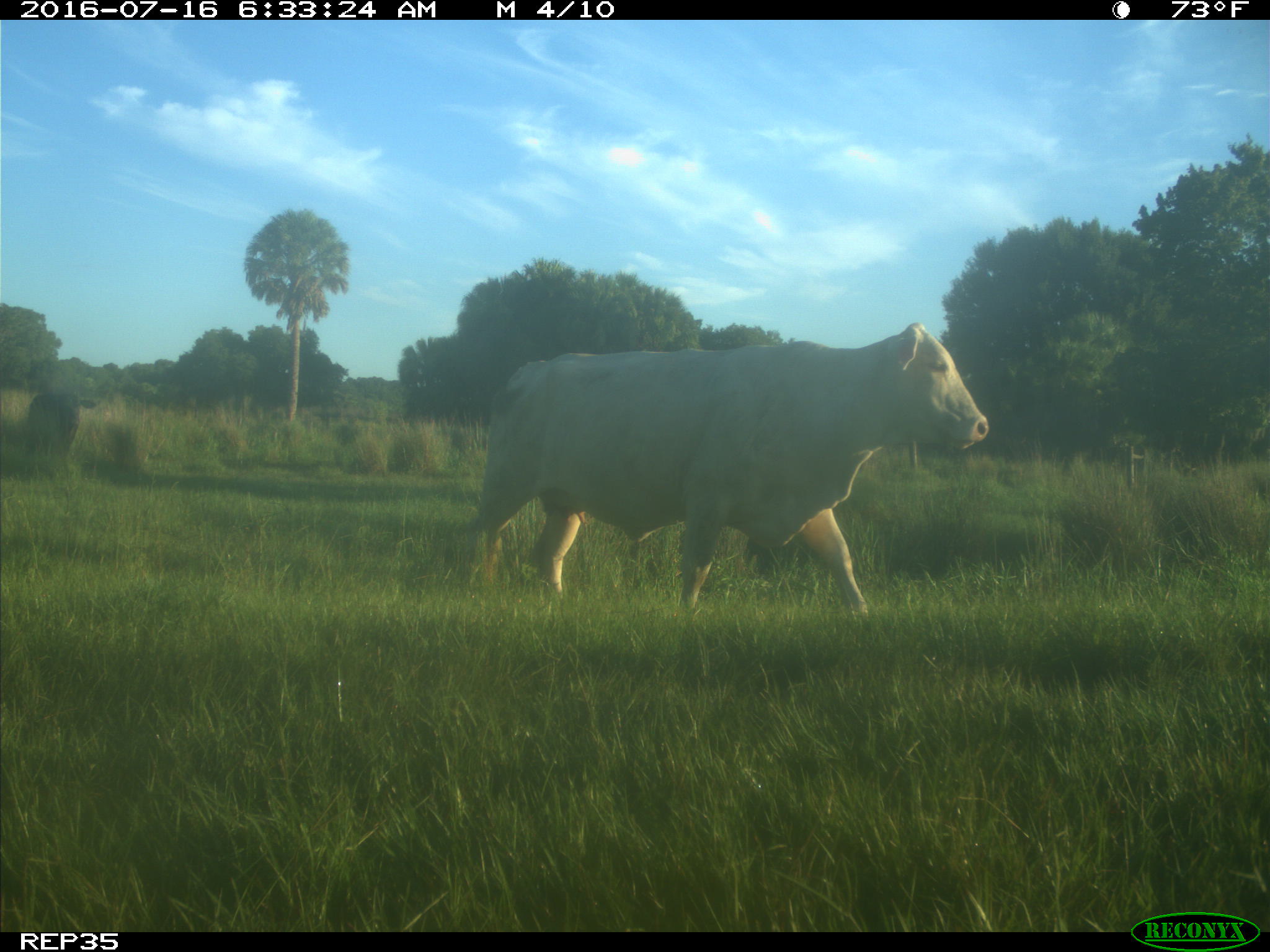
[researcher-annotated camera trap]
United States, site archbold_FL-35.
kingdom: Animalia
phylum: Chordata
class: Mammalia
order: Artiodactyla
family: Bovidae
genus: Bos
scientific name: Bos taurus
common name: domestic cow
Bos taurus (domestic cow).